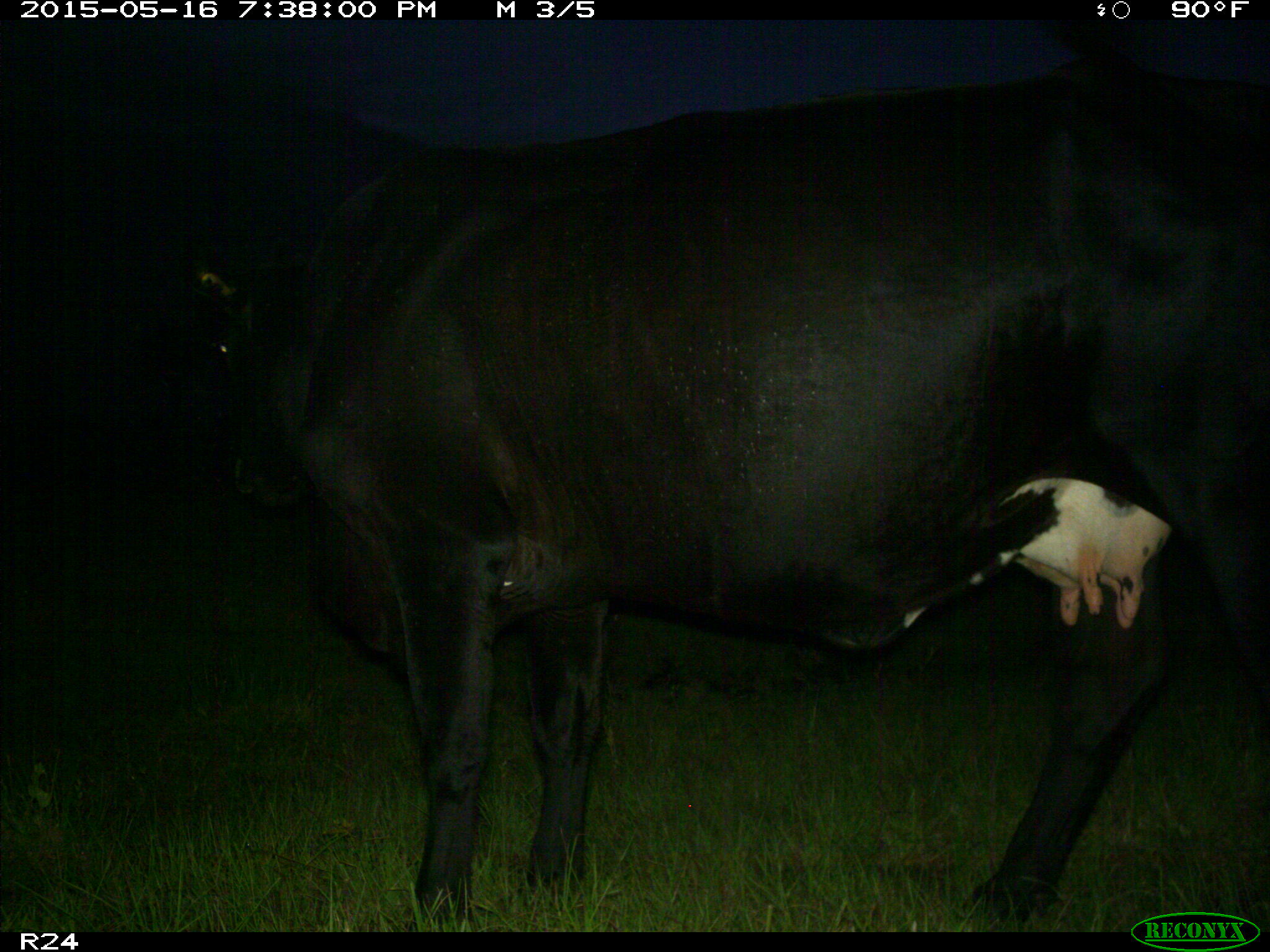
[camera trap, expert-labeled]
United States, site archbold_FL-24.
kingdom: Animalia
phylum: Chordata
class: Mammalia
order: Artiodactyla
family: Bovidae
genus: Bos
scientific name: Bos taurus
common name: domestic cow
Bos taurus (domestic cow).